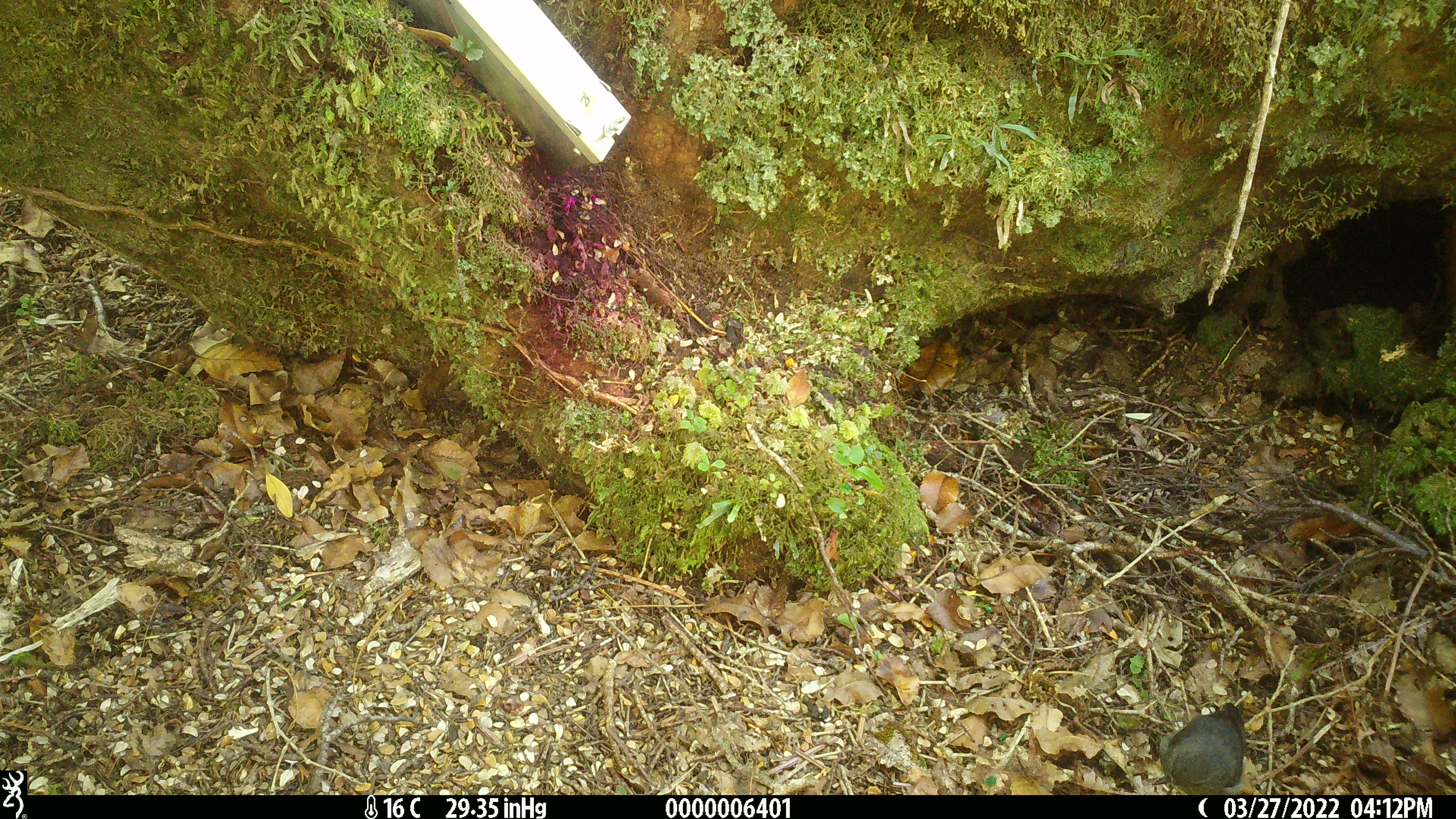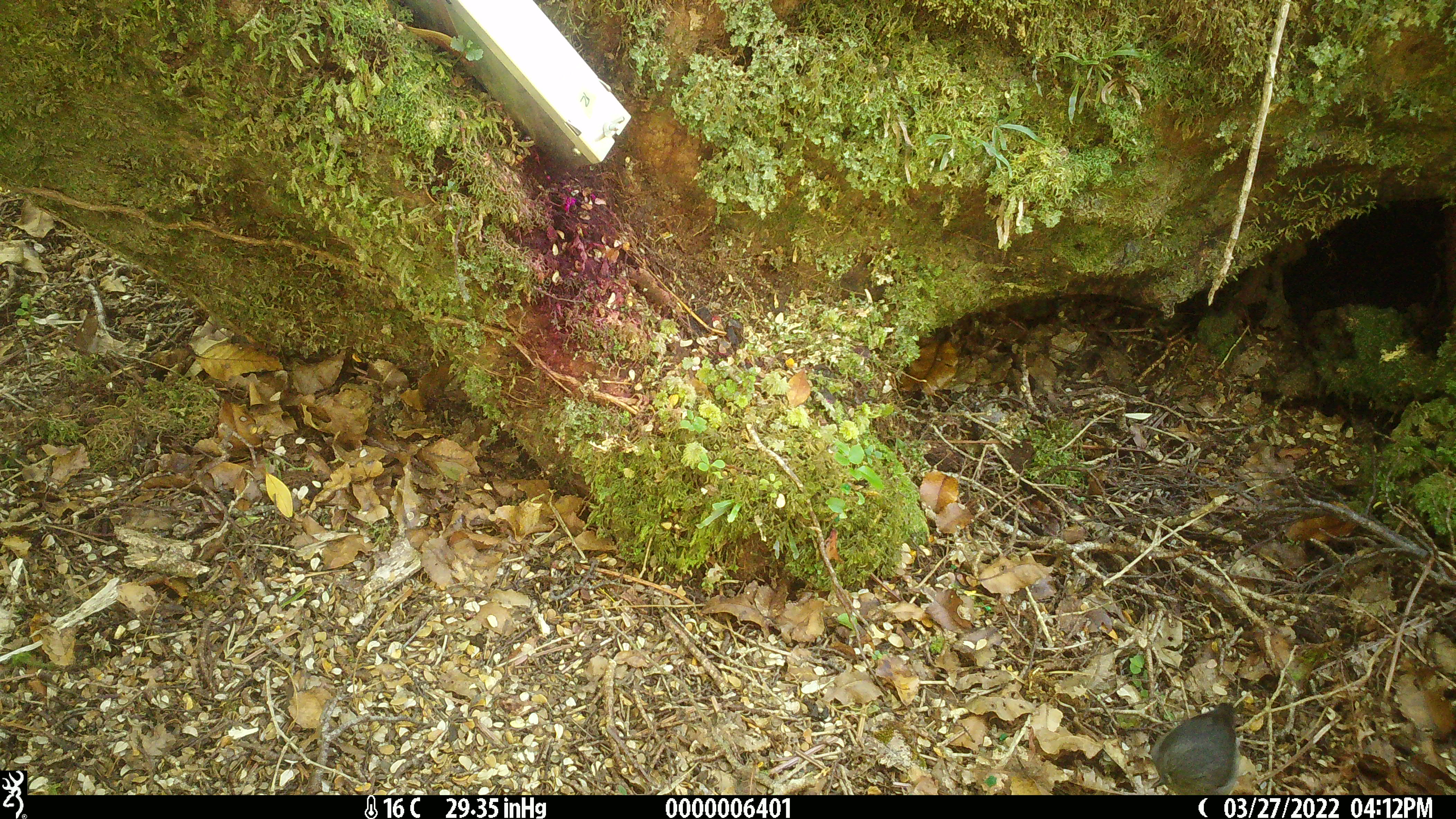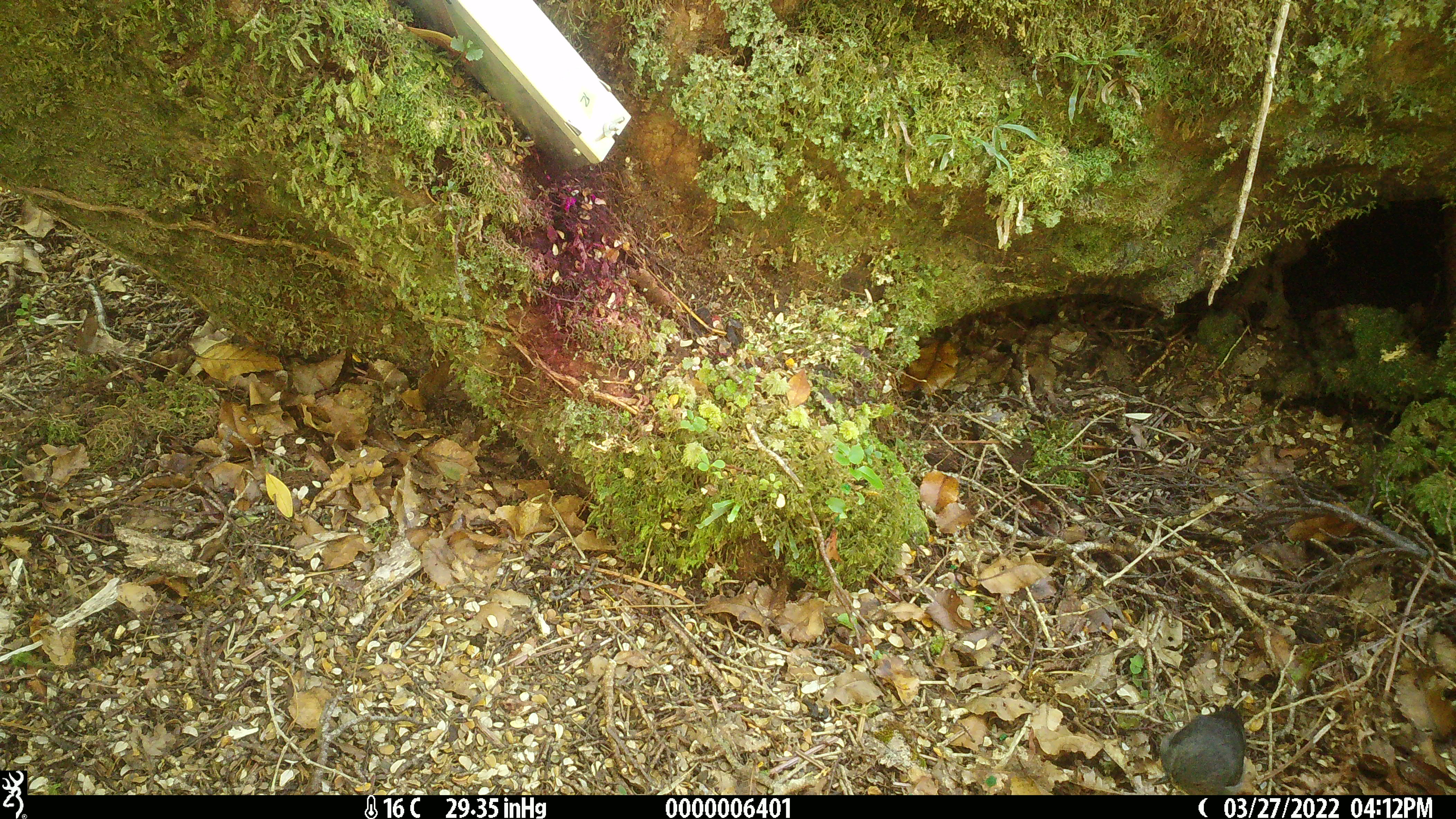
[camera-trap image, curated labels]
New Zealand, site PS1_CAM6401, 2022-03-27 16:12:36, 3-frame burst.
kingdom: Animalia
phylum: Chordata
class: Aves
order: Passeriformes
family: Petroicidae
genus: Petroica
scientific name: Petroica australis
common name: new zealand robin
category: robin